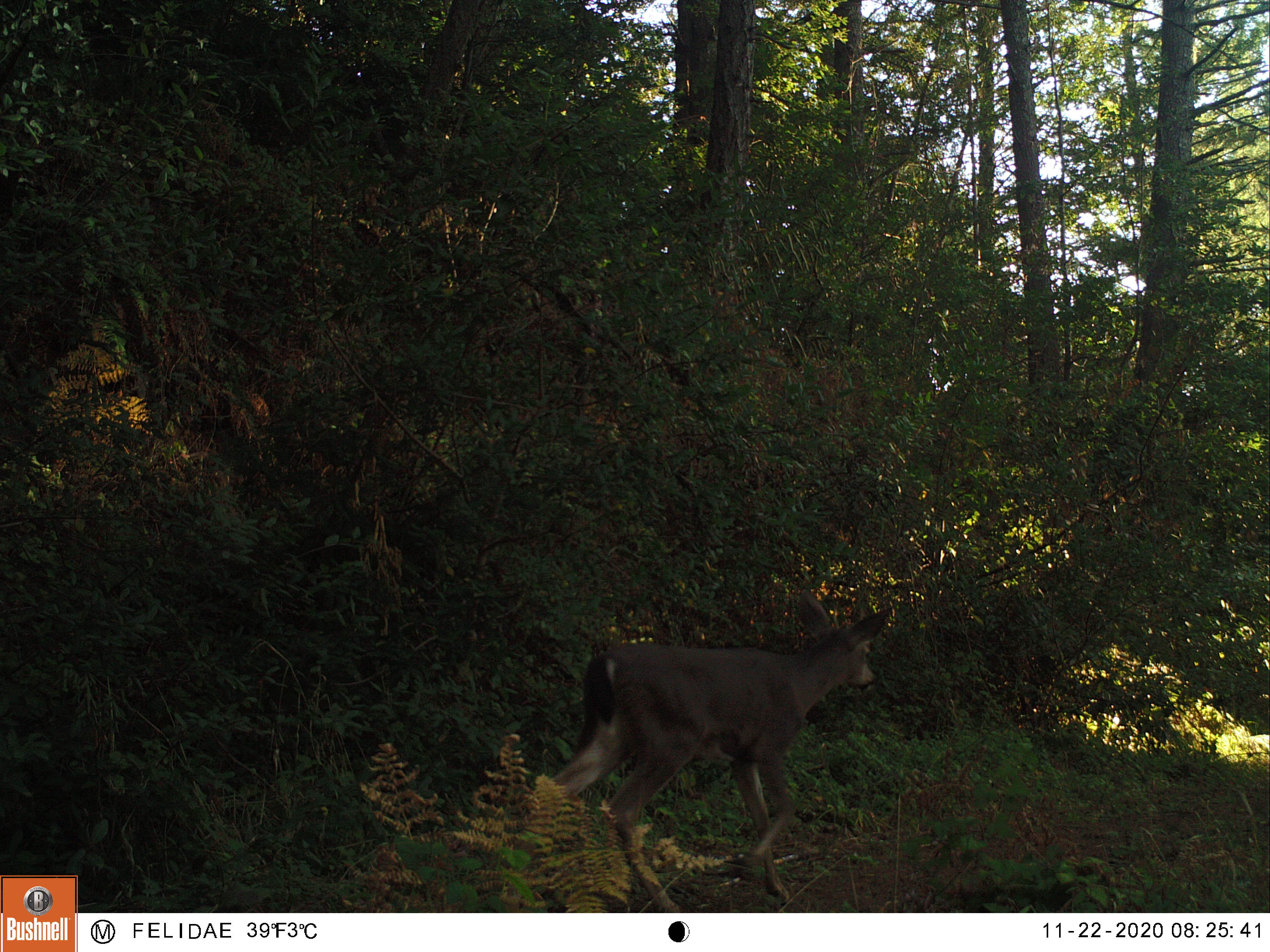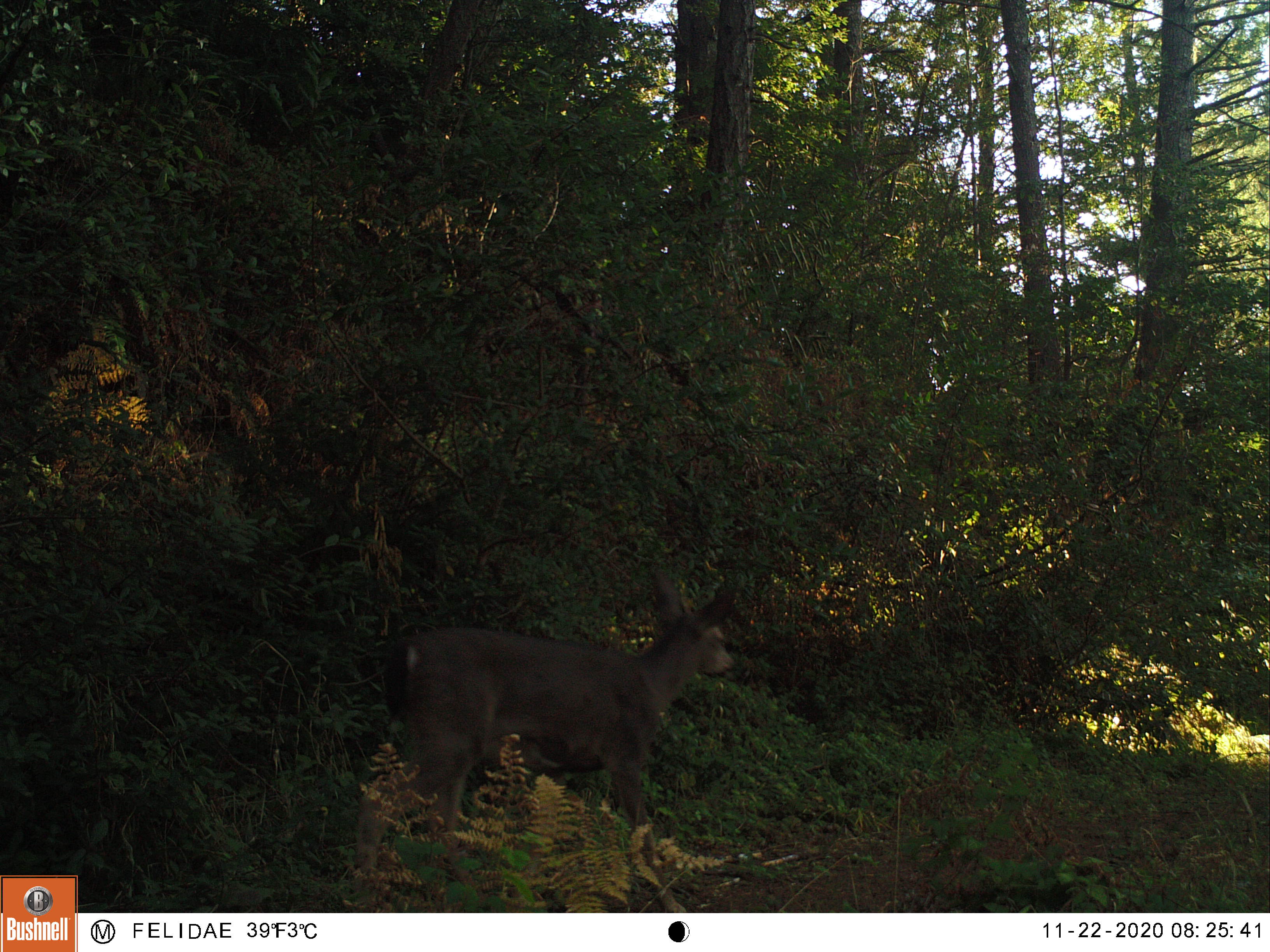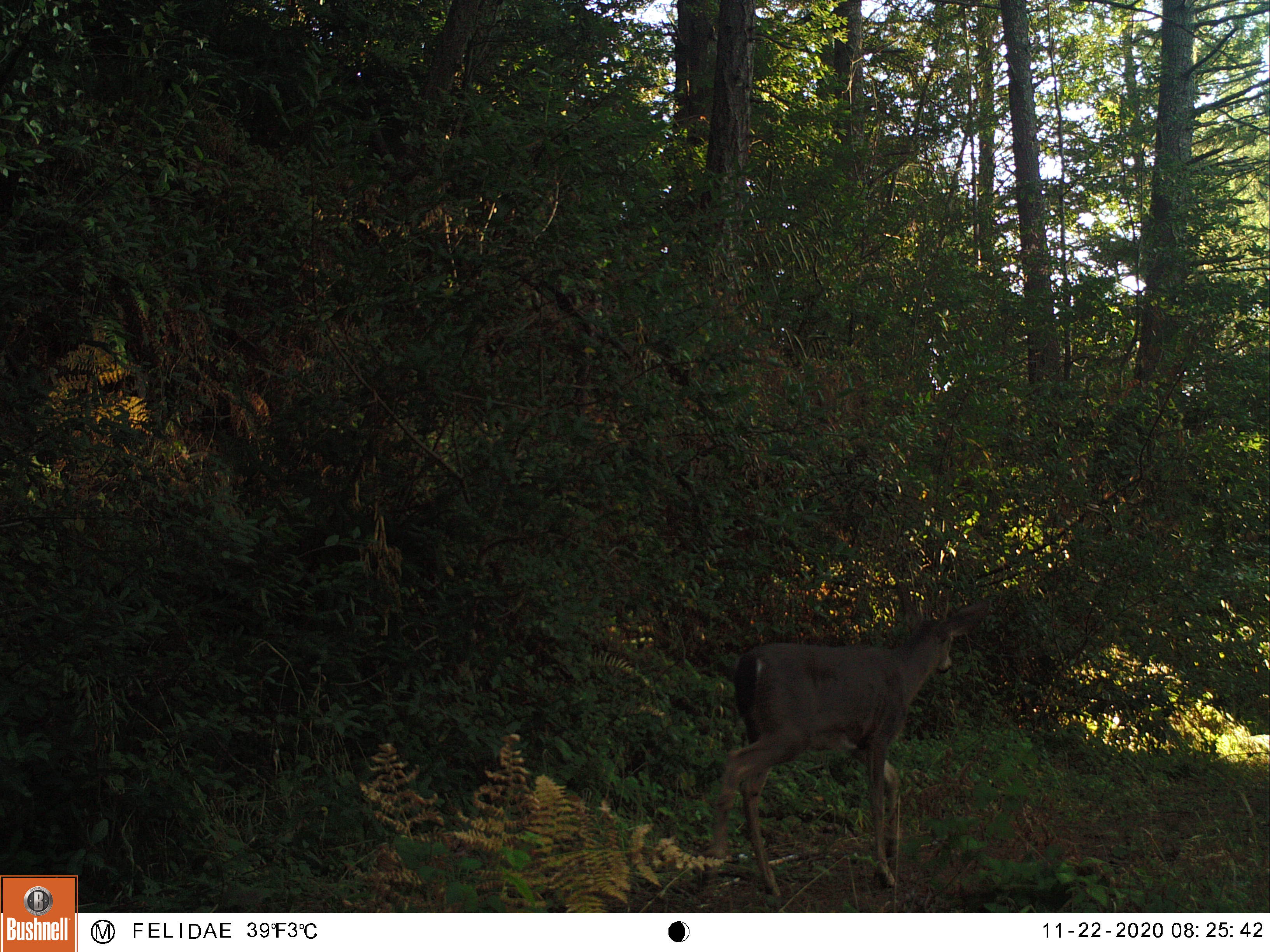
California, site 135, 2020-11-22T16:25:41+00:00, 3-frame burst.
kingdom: Animalia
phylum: Chordata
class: Mammalia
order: Artiodactyla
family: Cervidae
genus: Odocoileus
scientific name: Odocoileus hemionus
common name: mule deer